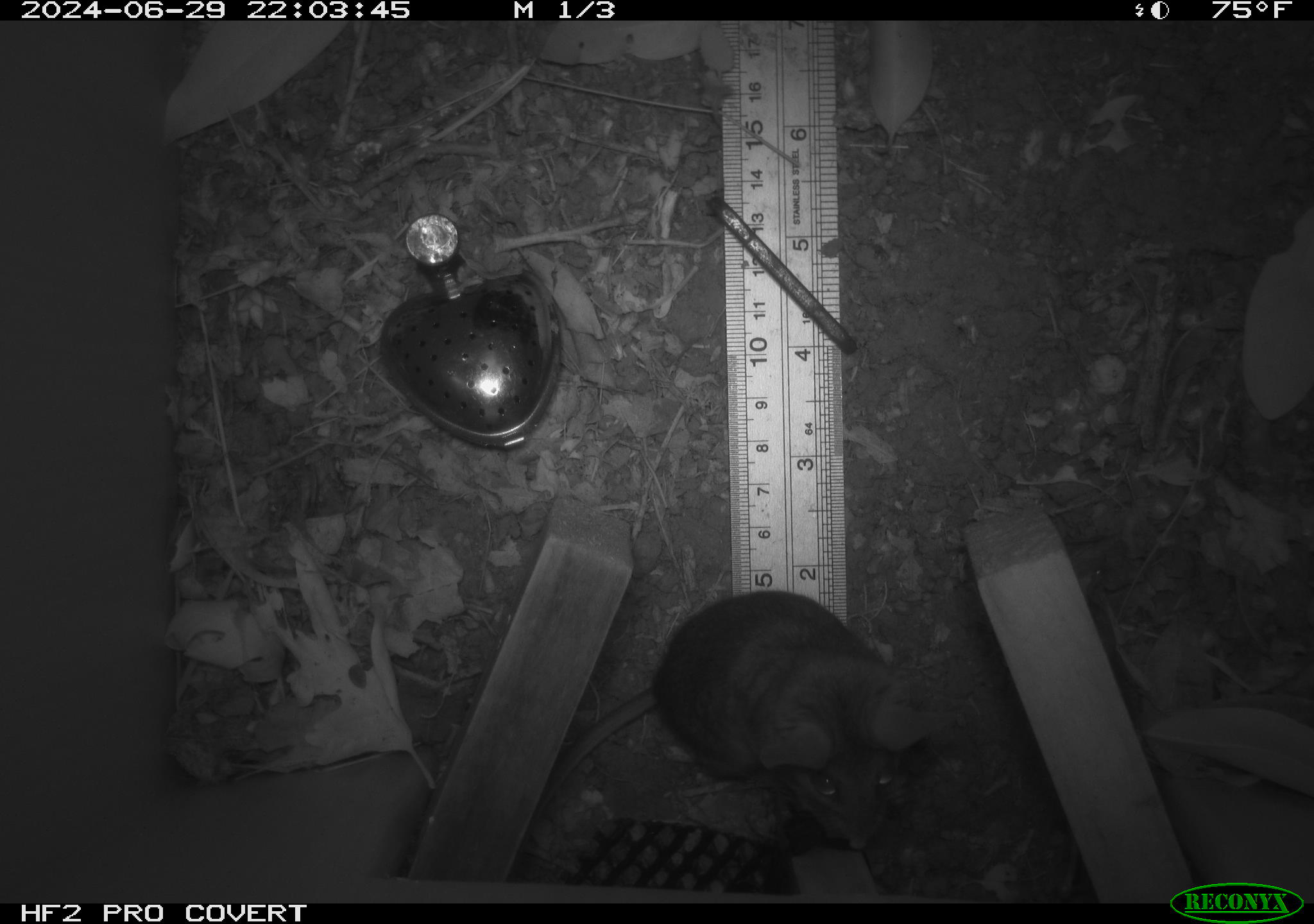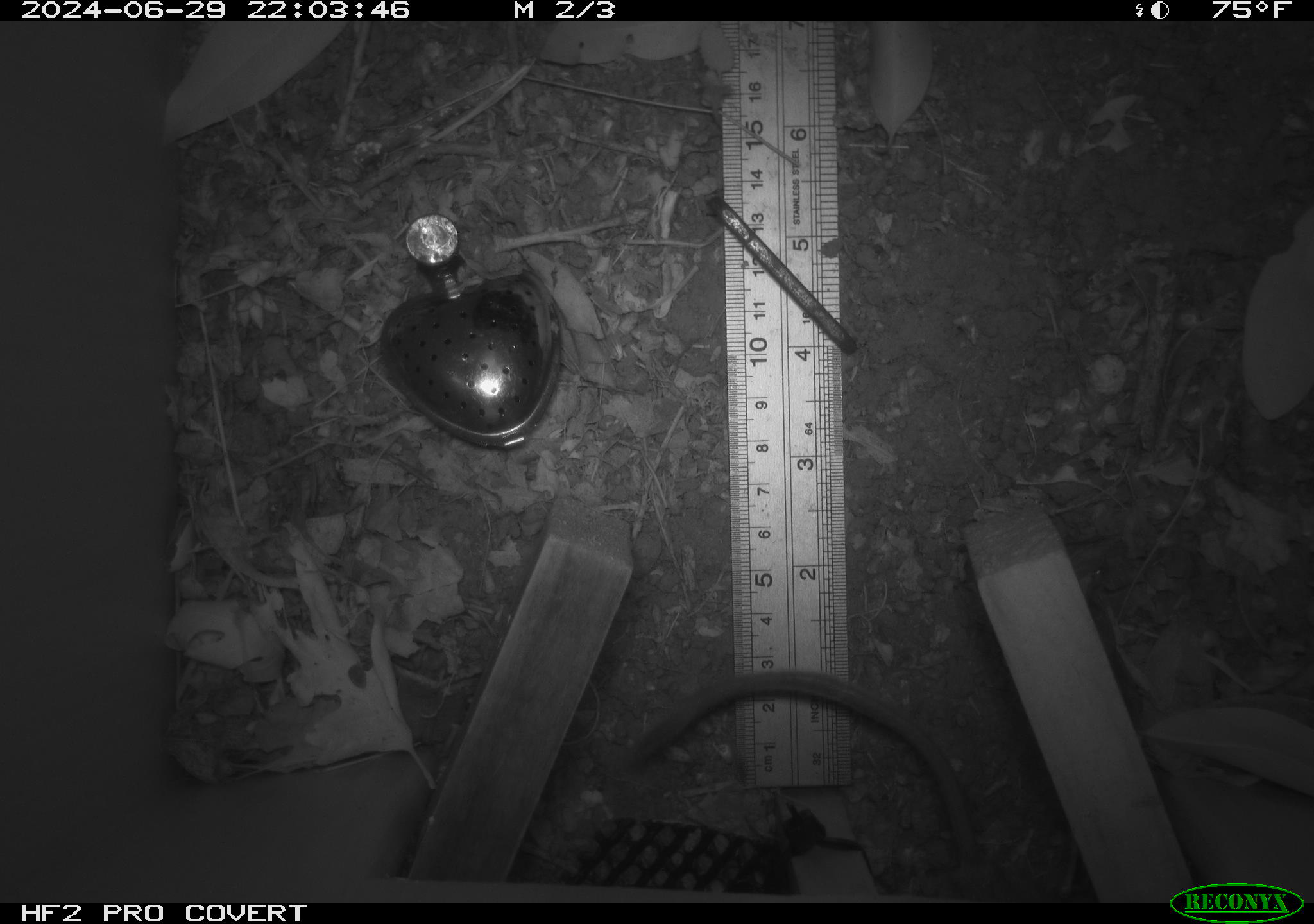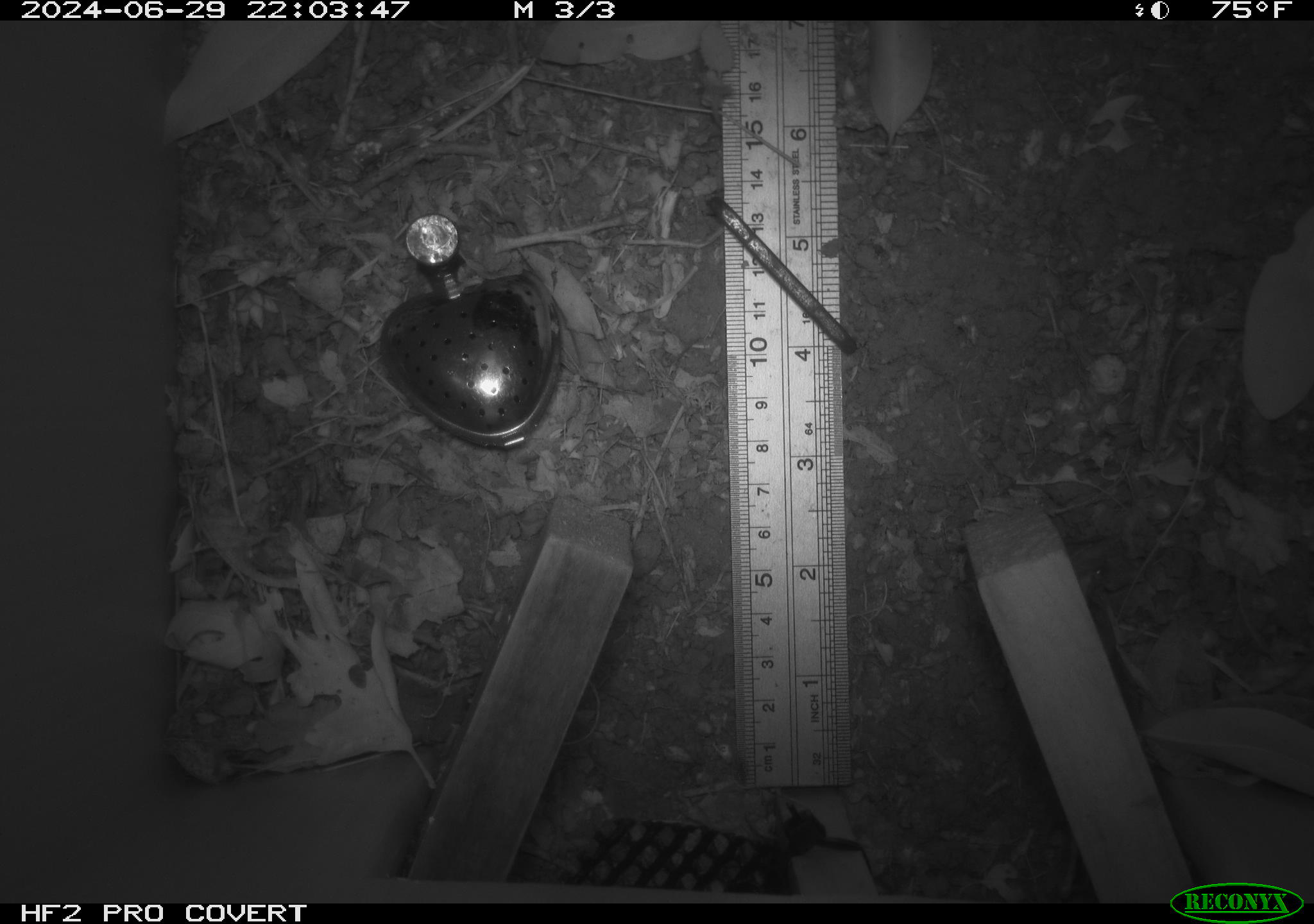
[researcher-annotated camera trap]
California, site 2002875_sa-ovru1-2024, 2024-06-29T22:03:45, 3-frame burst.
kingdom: Animalia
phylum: Chordata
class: Mammalia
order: Rodentia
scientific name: Rodentia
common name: rodent